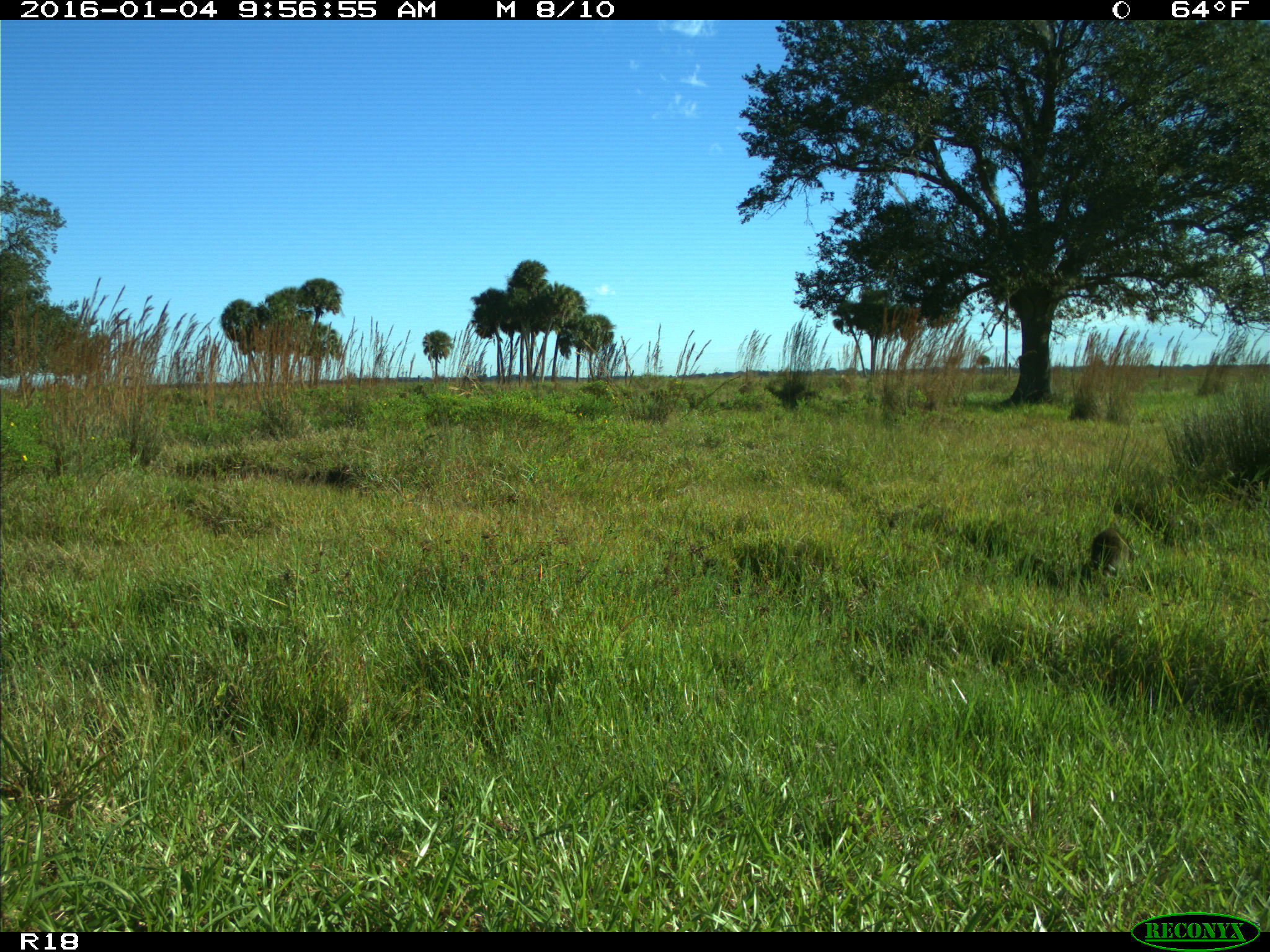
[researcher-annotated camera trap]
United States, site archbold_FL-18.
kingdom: Animalia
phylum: Chordata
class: Mammalia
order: Carnivora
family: Procyonidae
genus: Procyon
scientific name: Procyon lotor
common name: common raccoon